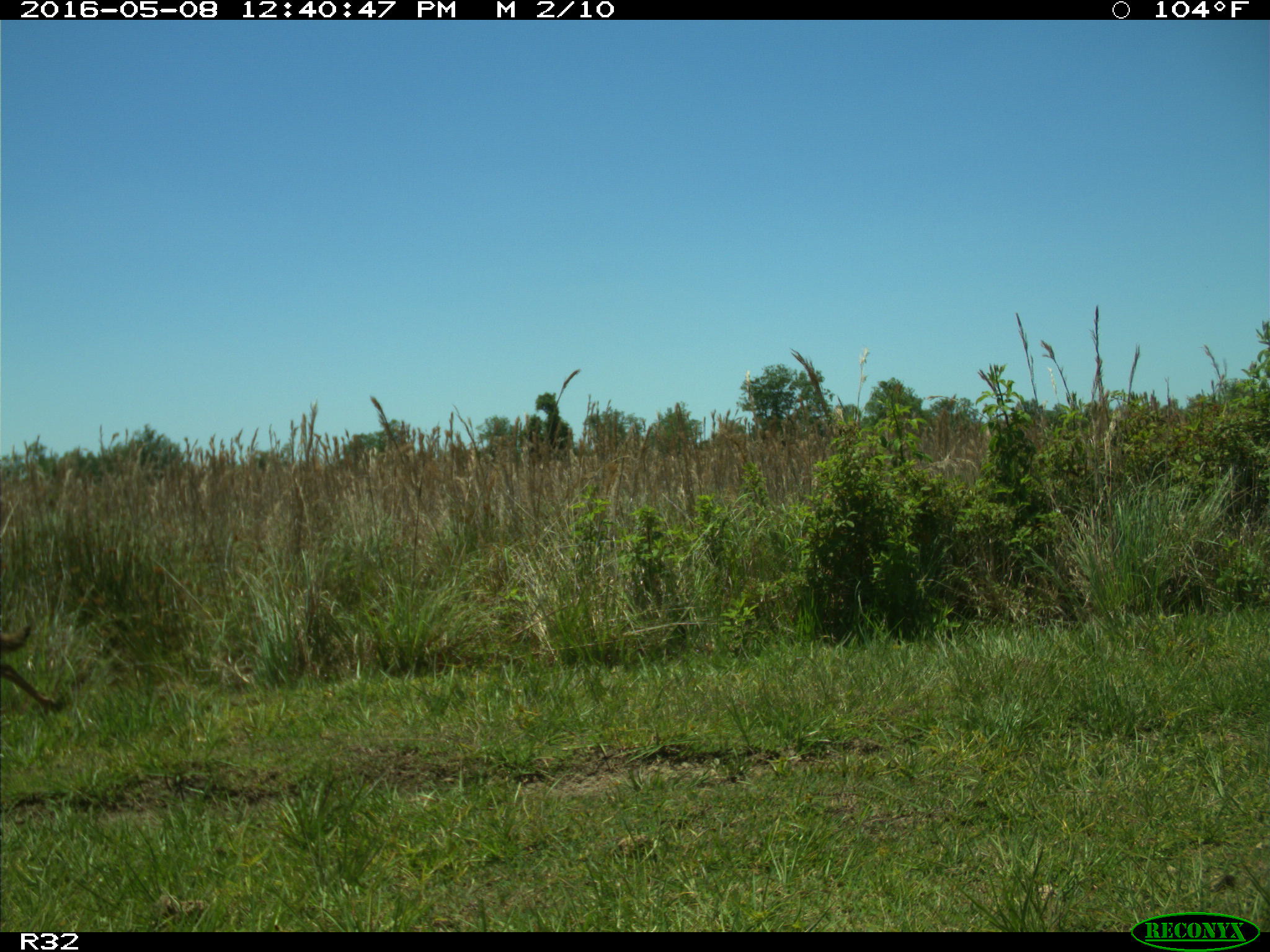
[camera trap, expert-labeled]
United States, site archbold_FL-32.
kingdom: Animalia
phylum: Chordata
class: Mammalia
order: Carnivora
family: Canidae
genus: Canis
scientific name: Canis latrans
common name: coyote